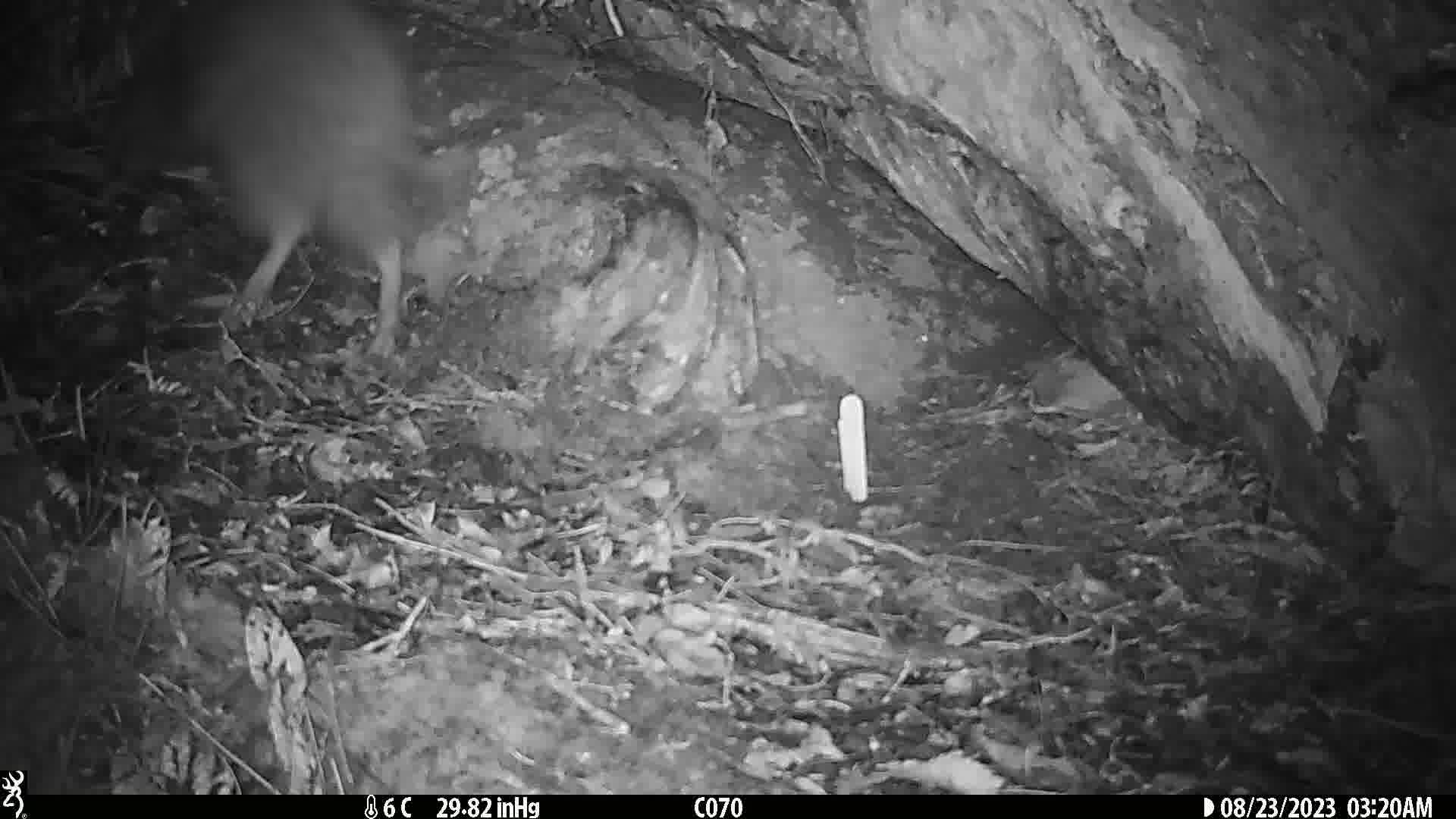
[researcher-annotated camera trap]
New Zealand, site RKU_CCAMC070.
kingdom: Animalia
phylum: Chordata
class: Aves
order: Apterygiformes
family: Apterygidae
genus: Apteryx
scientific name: Apteryx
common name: kiwi